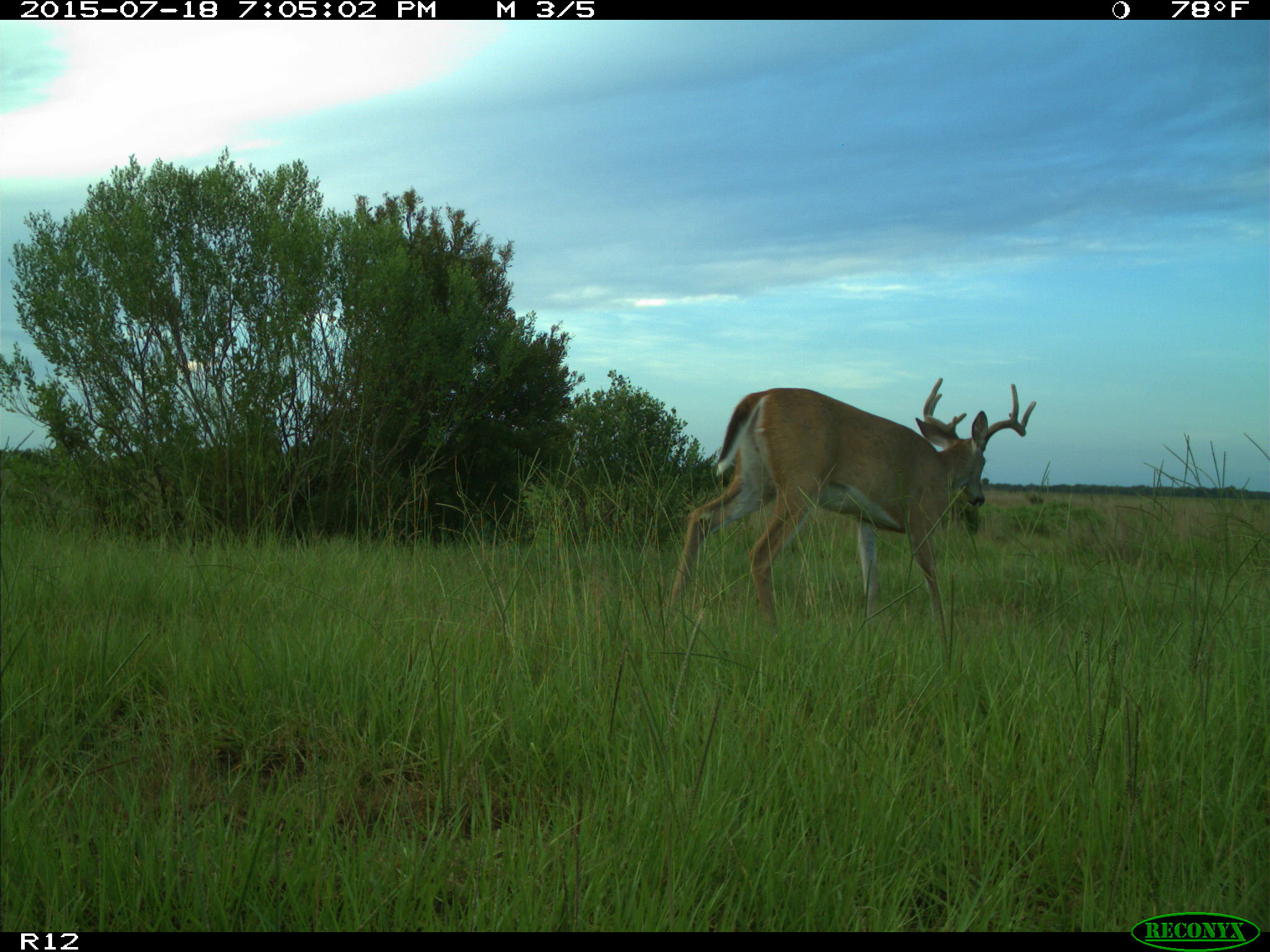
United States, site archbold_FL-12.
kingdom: Animalia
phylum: Chordata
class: Mammalia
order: Artiodactyla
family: Cervidae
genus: Odocoileus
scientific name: Odocoileus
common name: deer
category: unidentified deer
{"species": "unidentified deer (deer) (Odocoileus)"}